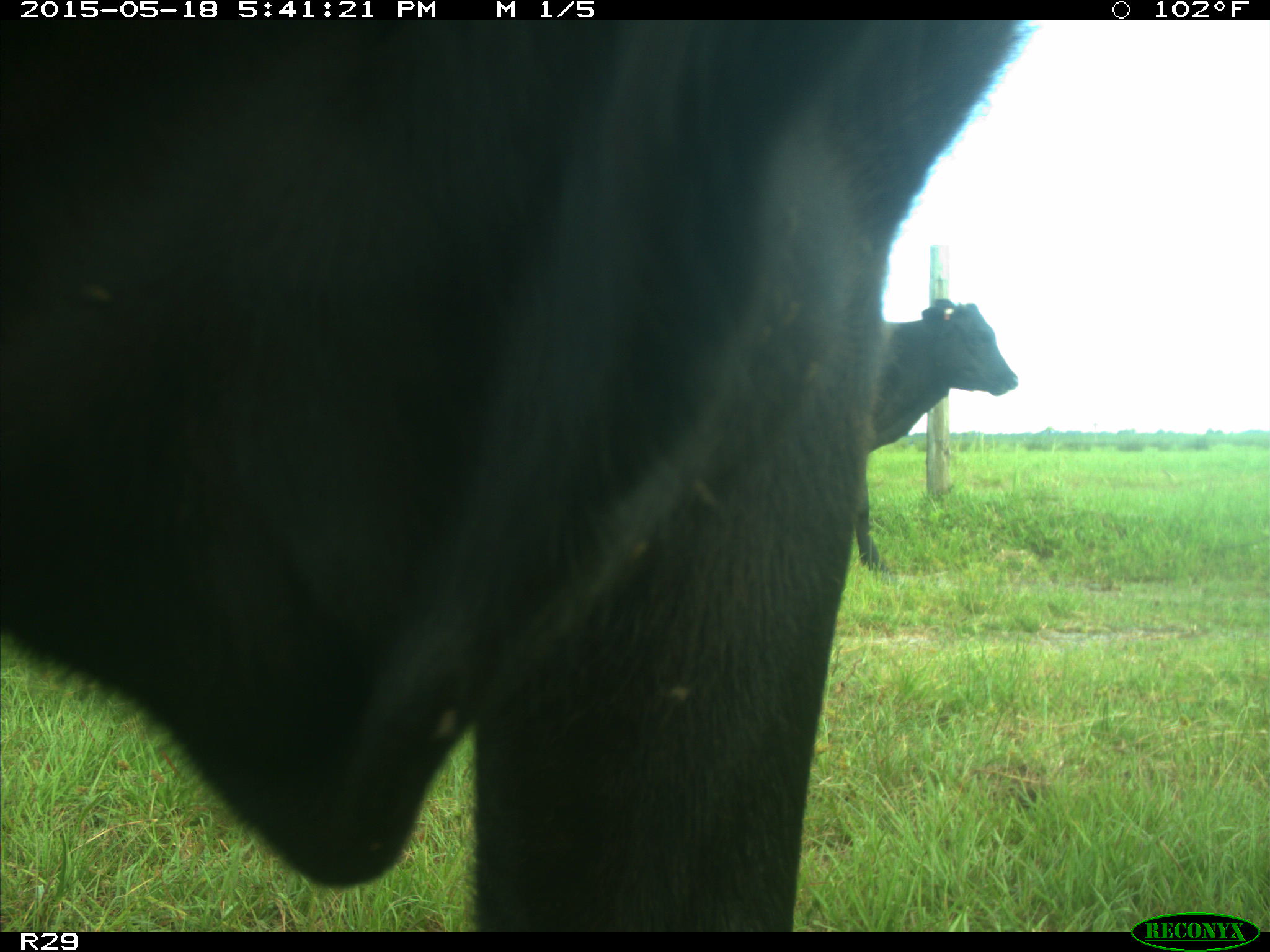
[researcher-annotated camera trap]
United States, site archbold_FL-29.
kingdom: Animalia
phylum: Chordata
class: Mammalia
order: Artiodactyla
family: Bovidae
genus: Bos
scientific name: Bos taurus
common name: domestic cow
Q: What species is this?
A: Bos taurus (domestic cow).